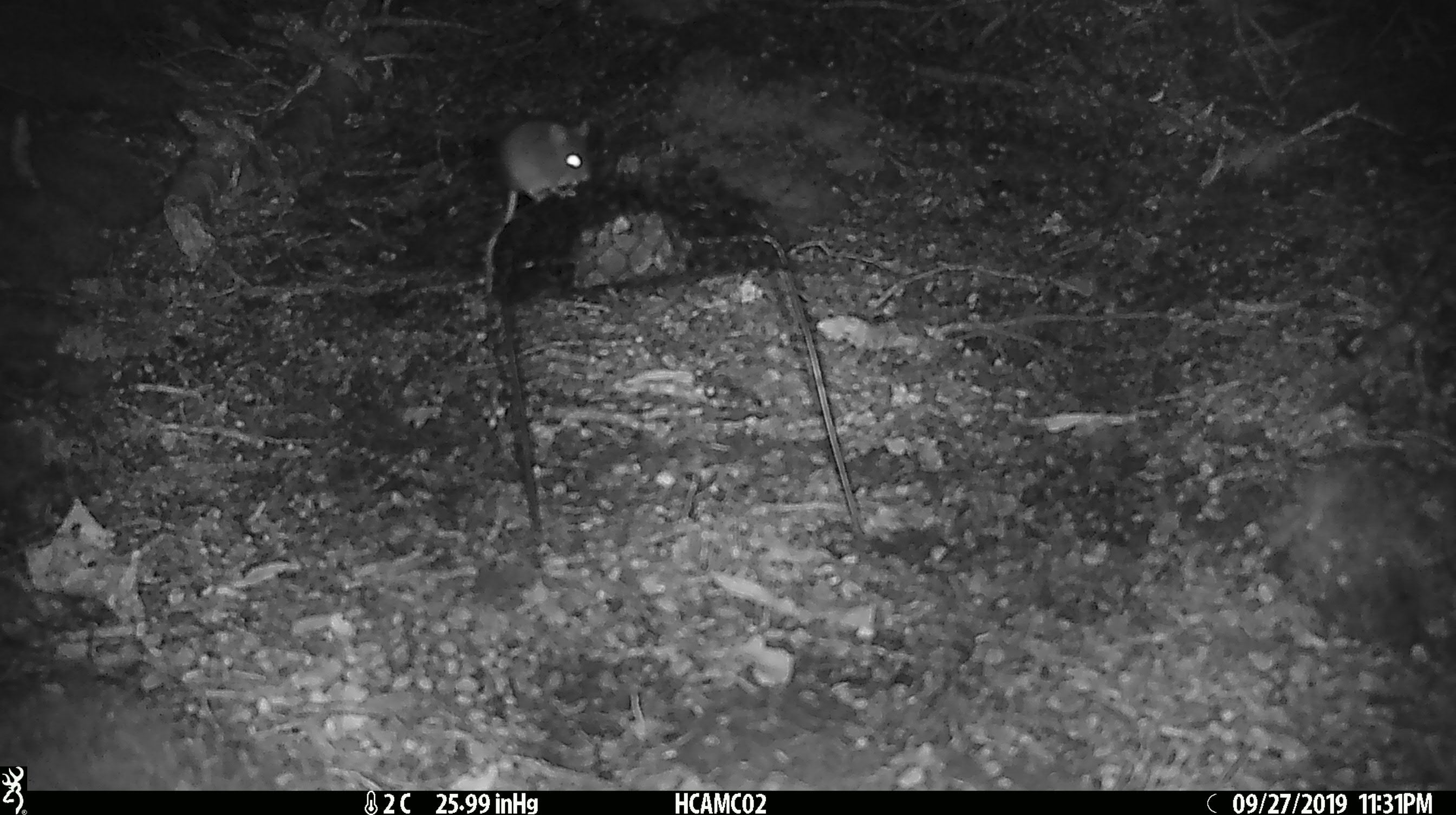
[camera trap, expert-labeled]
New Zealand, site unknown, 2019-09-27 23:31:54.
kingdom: Animalia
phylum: Chordata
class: Mammalia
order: Rodentia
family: Muridae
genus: Mus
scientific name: Mus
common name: mouse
Mouse (Mus).